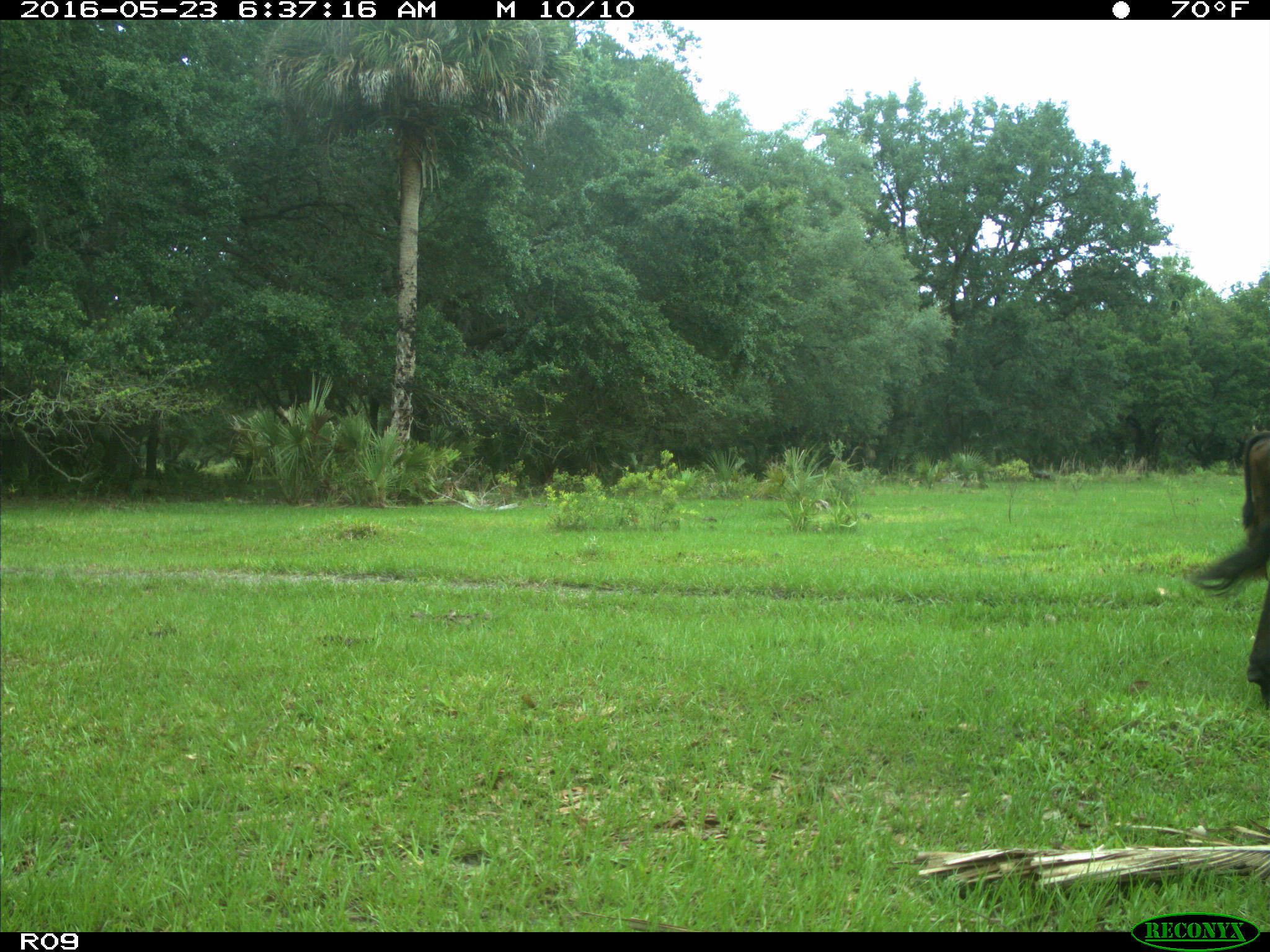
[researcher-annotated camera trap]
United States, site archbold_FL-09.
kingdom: Animalia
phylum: Chordata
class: Mammalia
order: Artiodactyla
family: Bovidae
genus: Bos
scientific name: Bos taurus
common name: domestic cow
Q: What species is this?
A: Bos taurus (domestic cow).